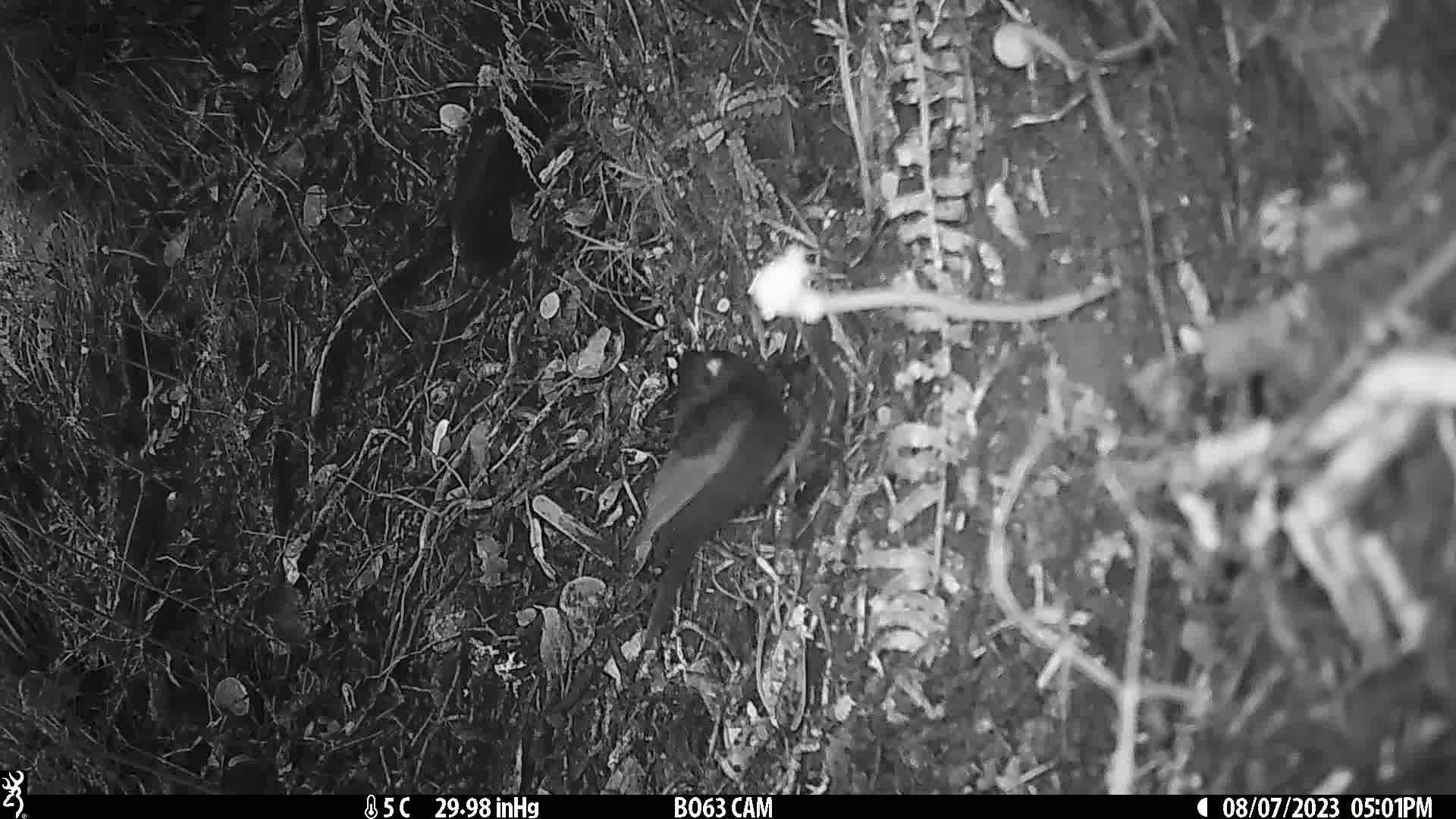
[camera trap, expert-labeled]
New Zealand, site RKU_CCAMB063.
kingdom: Animalia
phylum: Chordata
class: Aves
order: Passeriformes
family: Turdidae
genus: Turdus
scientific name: Turdus merula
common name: eurasian blackbird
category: blackbird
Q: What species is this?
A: Blackbird (eurasian blackbird) (Turdus merula).